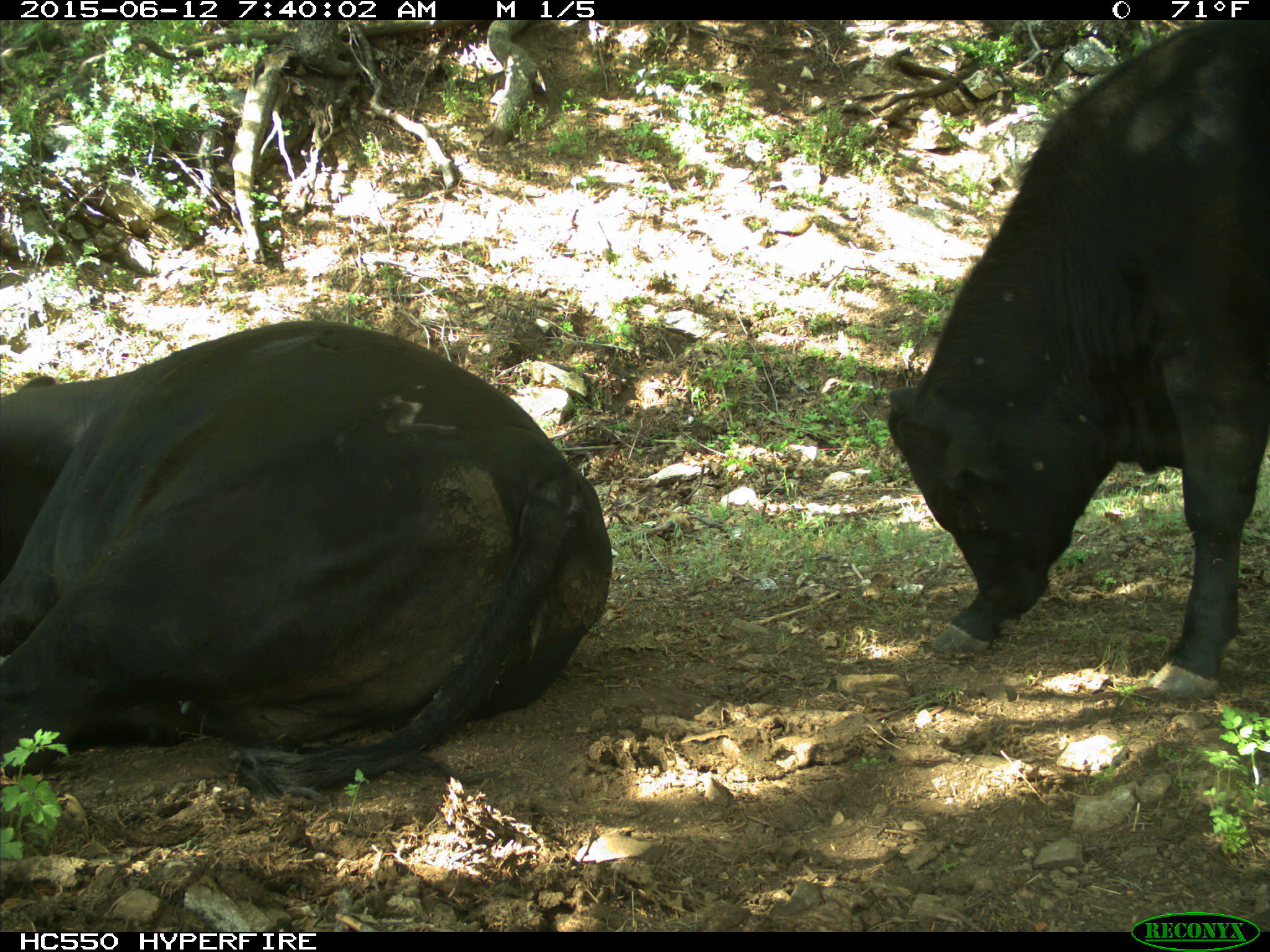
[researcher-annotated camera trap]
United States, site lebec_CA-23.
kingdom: Animalia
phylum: Chordata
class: Mammalia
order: Artiodactyla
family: Bovidae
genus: Bos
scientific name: Bos taurus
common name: domestic cow